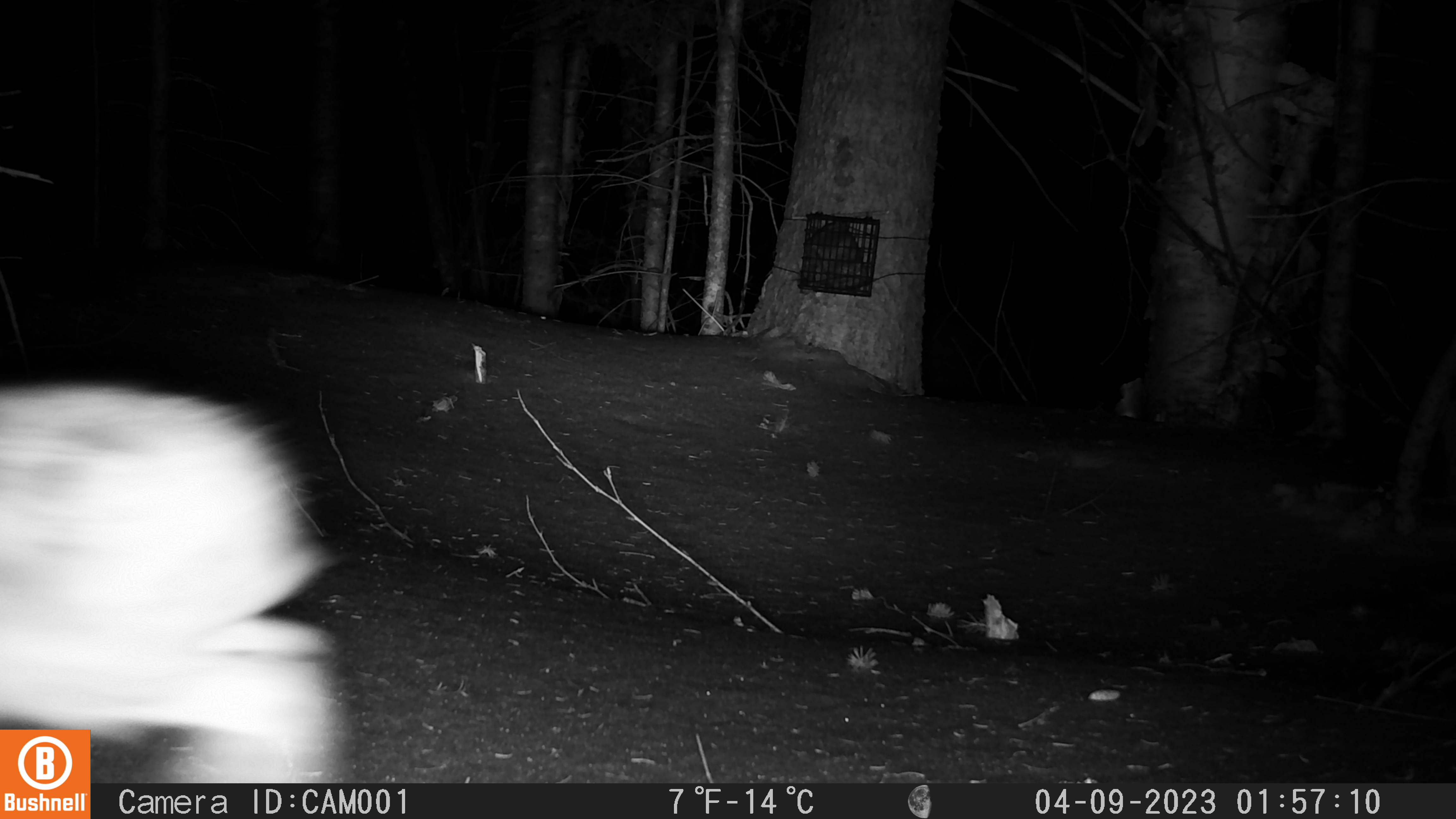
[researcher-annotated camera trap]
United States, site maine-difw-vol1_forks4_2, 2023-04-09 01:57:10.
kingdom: Animalia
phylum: Chordata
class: Mammalia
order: Lagomorpha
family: Leporidae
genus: Lepus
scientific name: Lepus americanus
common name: snowshoe hare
Snowshoe hare (Lepus americanus).